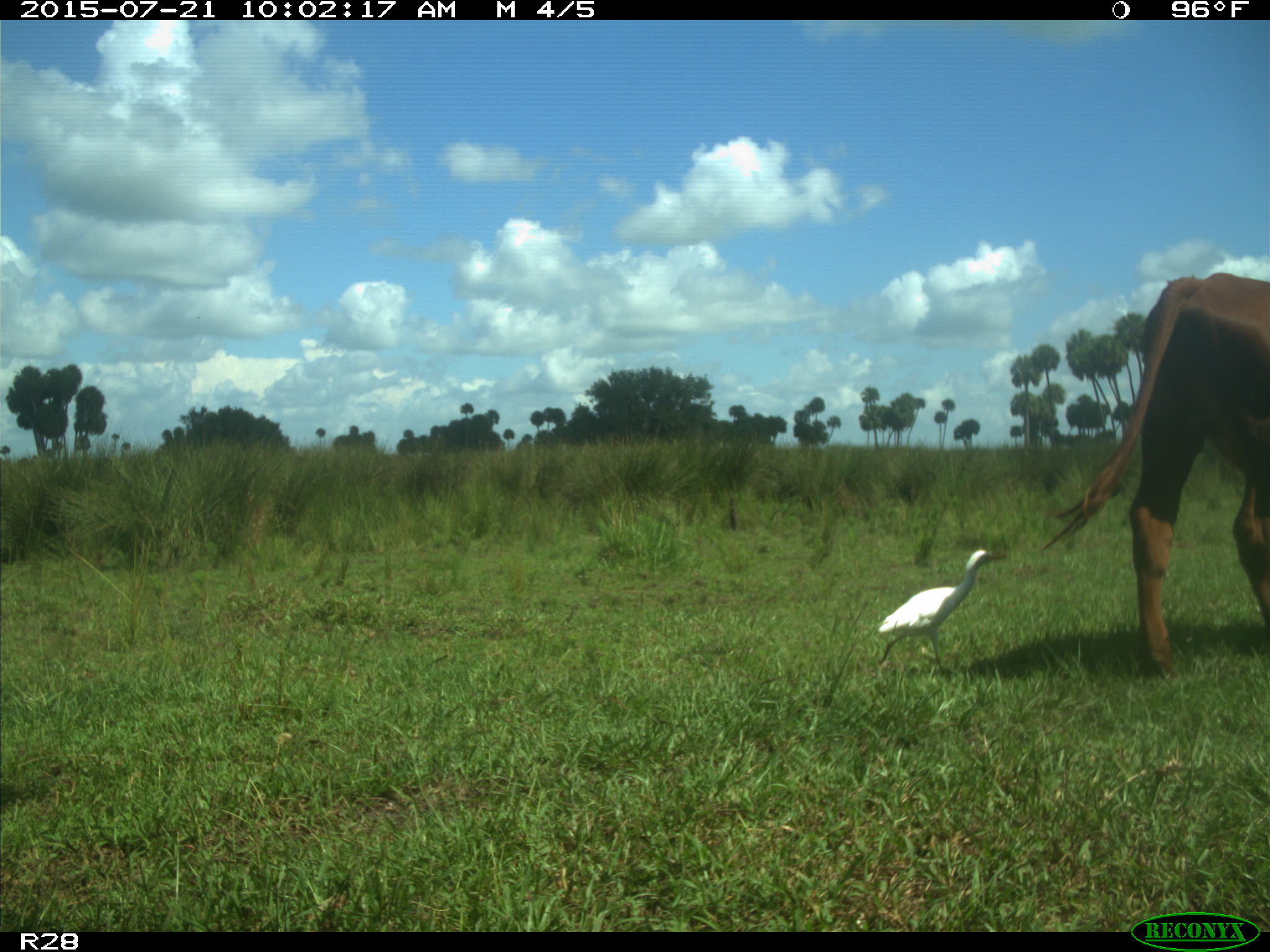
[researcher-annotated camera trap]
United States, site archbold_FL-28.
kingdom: Animalia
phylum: Chordata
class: Mammalia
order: Artiodactyla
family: Bovidae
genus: Bos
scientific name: Bos taurus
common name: domestic cow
Bos taurus (domestic cow).